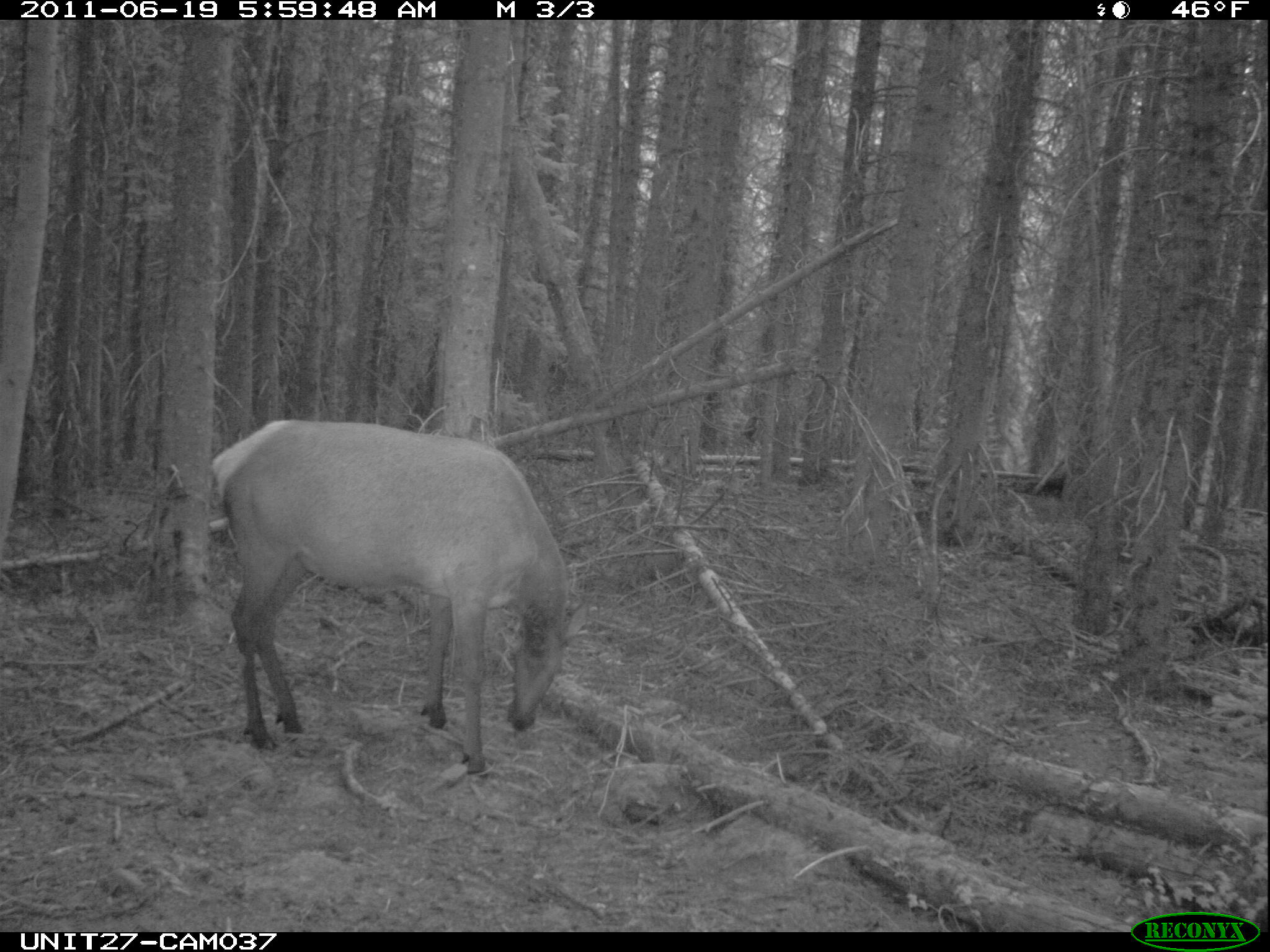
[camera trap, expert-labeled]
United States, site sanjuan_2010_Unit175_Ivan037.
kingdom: Animalia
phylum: Chordata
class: Mammalia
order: Artiodactyla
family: Cervidae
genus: Cervus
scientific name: Cervus elaphus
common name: red deer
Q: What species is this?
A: Cervus elaphus (red deer).